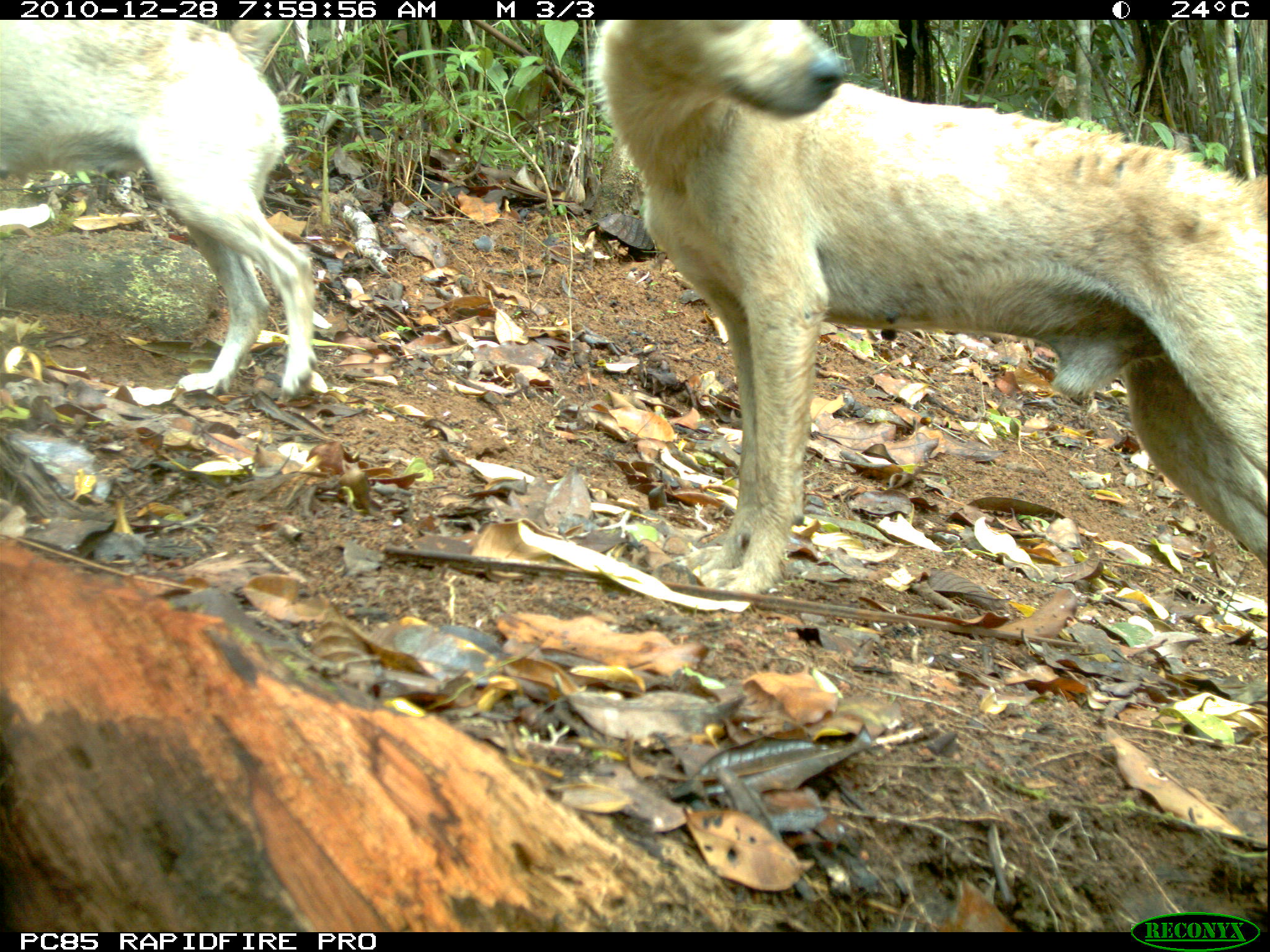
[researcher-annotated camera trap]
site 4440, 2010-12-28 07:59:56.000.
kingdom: Animalia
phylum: Chordata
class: Mammalia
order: Carnivora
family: Canidae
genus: Canis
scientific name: Canis familiaris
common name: domestic dog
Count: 1.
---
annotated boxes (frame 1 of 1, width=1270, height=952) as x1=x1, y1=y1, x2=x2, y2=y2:
canis familiaris: x1=579, y1=15, x2=1266, y2=597; x1=0, y1=19, x2=324, y2=398